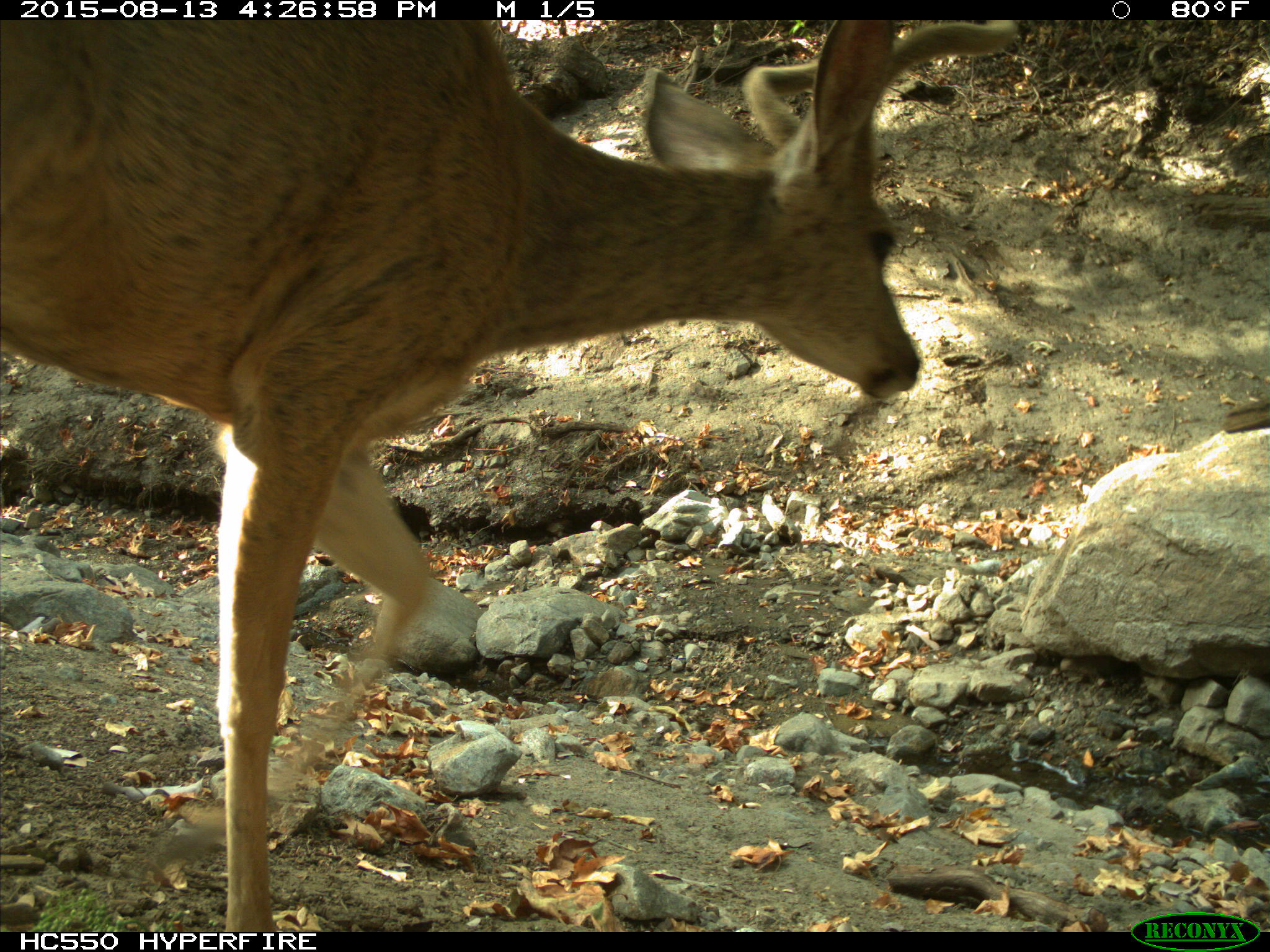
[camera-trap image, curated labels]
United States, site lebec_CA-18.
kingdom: Animalia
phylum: Chordata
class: Mammalia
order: Artiodactyla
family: Cervidae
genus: Odocoileus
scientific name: Odocoileus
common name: deer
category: unidentified deer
Unidentified deer (deer) (Odocoileus).